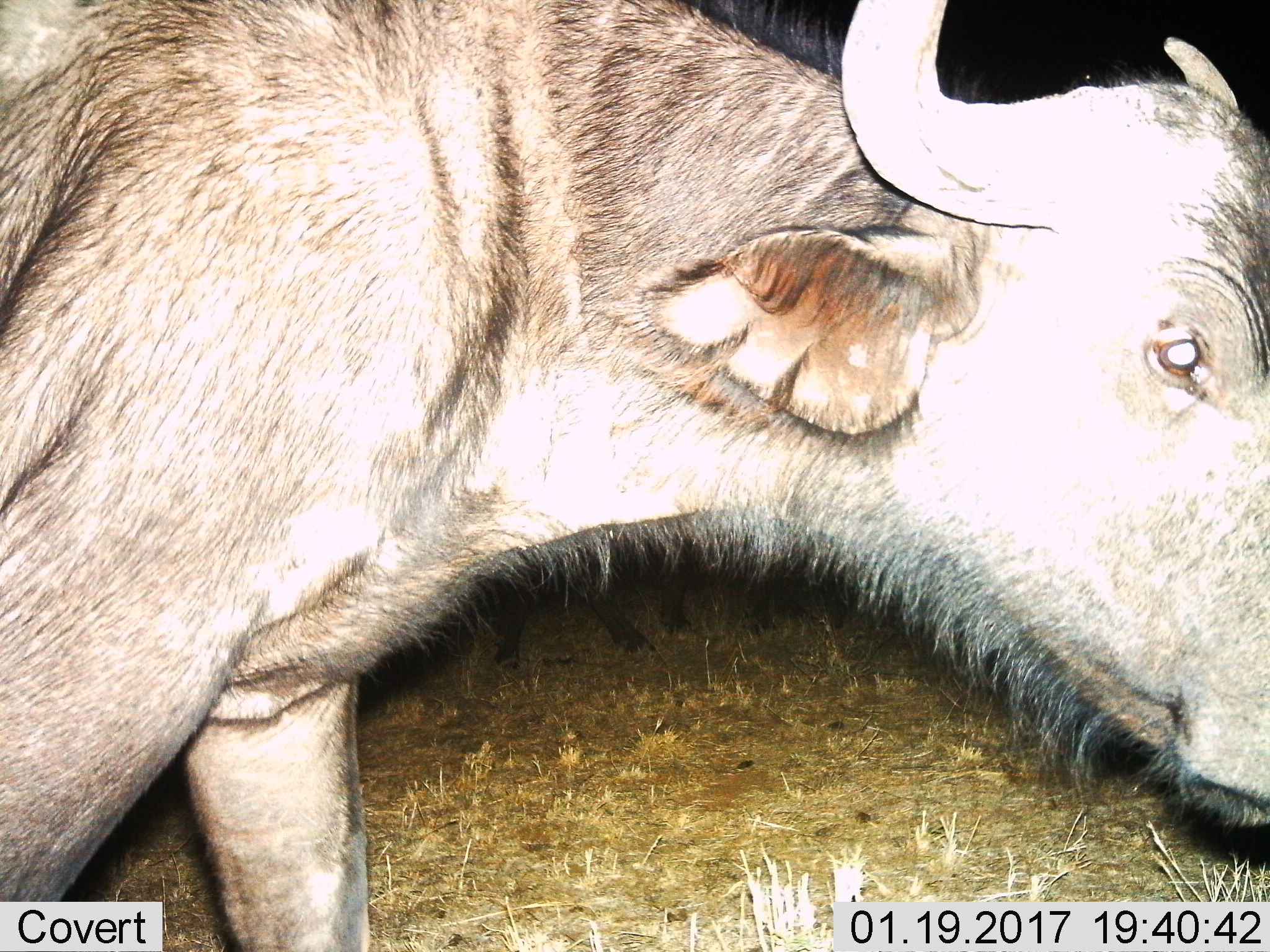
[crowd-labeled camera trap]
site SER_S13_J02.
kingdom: Animalia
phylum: Chordata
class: Mammalia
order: Artiodactyla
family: Bovidae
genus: Syncerus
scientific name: Syncerus caffer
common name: african buffalo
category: buffalo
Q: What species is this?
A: Buffalo (african buffalo) (Syncerus caffer).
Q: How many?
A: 1.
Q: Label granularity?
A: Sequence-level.